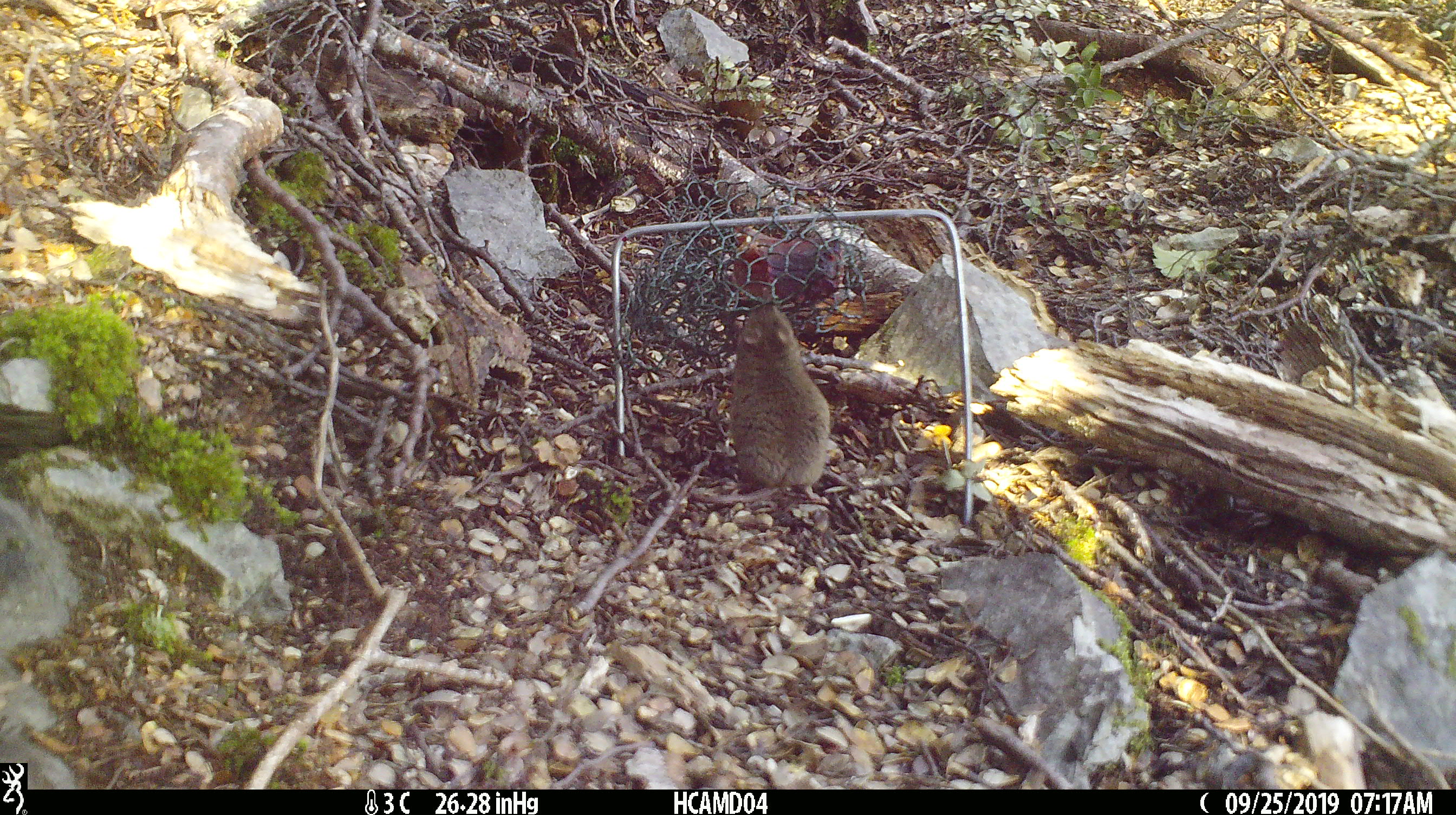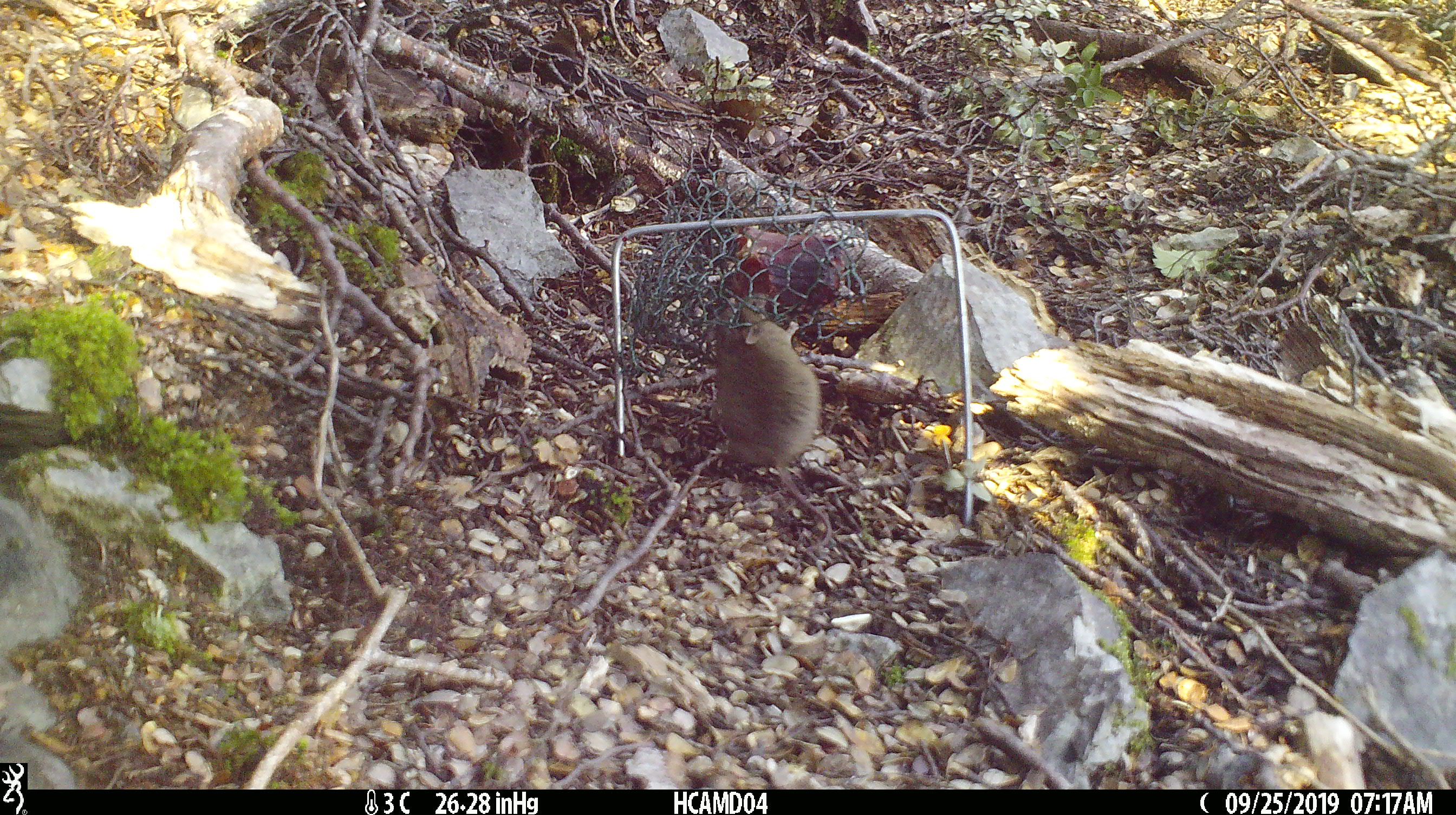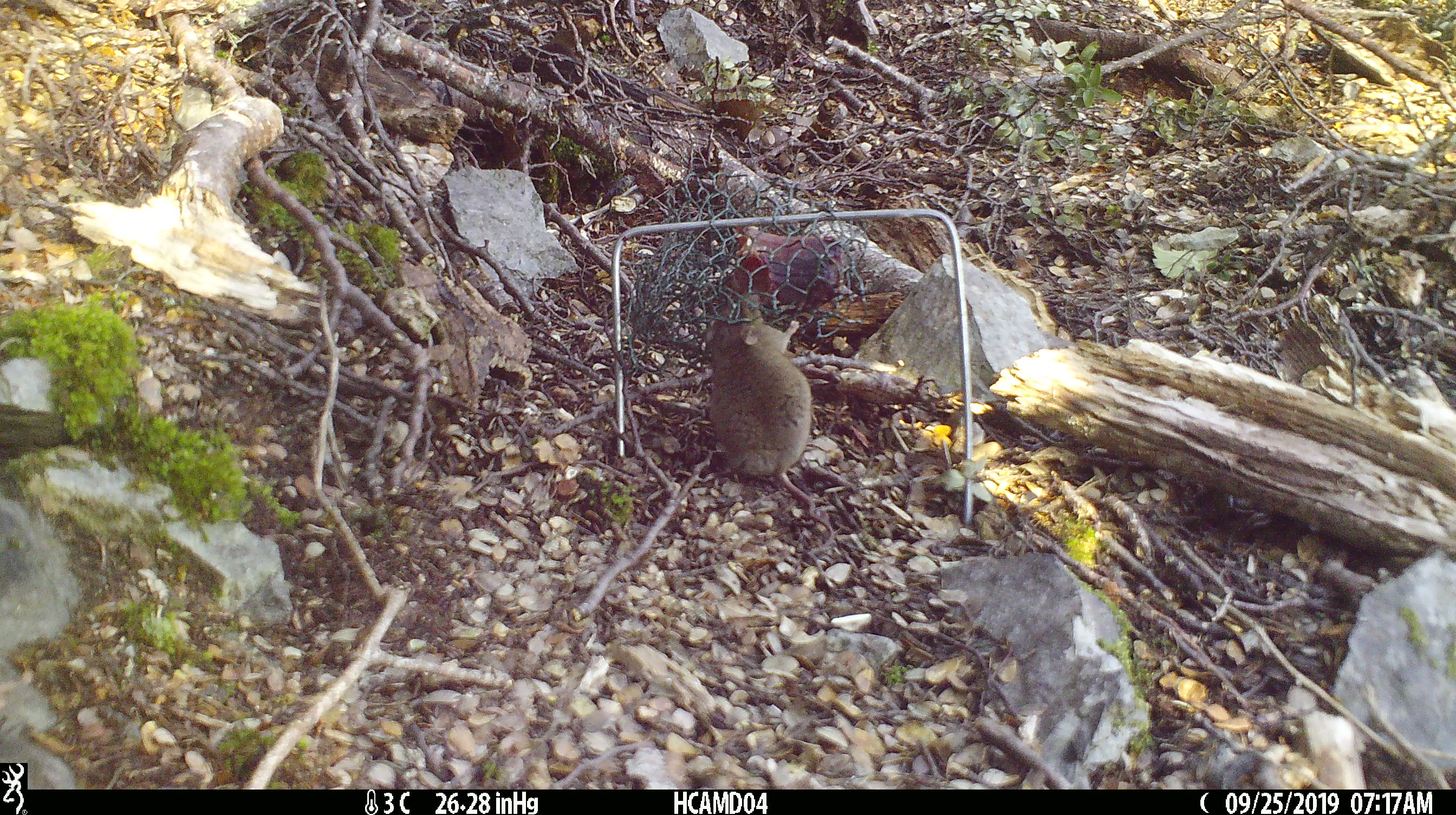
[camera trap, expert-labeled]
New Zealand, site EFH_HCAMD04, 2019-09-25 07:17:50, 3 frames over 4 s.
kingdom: Animalia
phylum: Chordata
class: Mammalia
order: Rodentia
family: Muridae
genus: Mus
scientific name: Mus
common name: mouse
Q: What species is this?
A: Mouse (Mus).